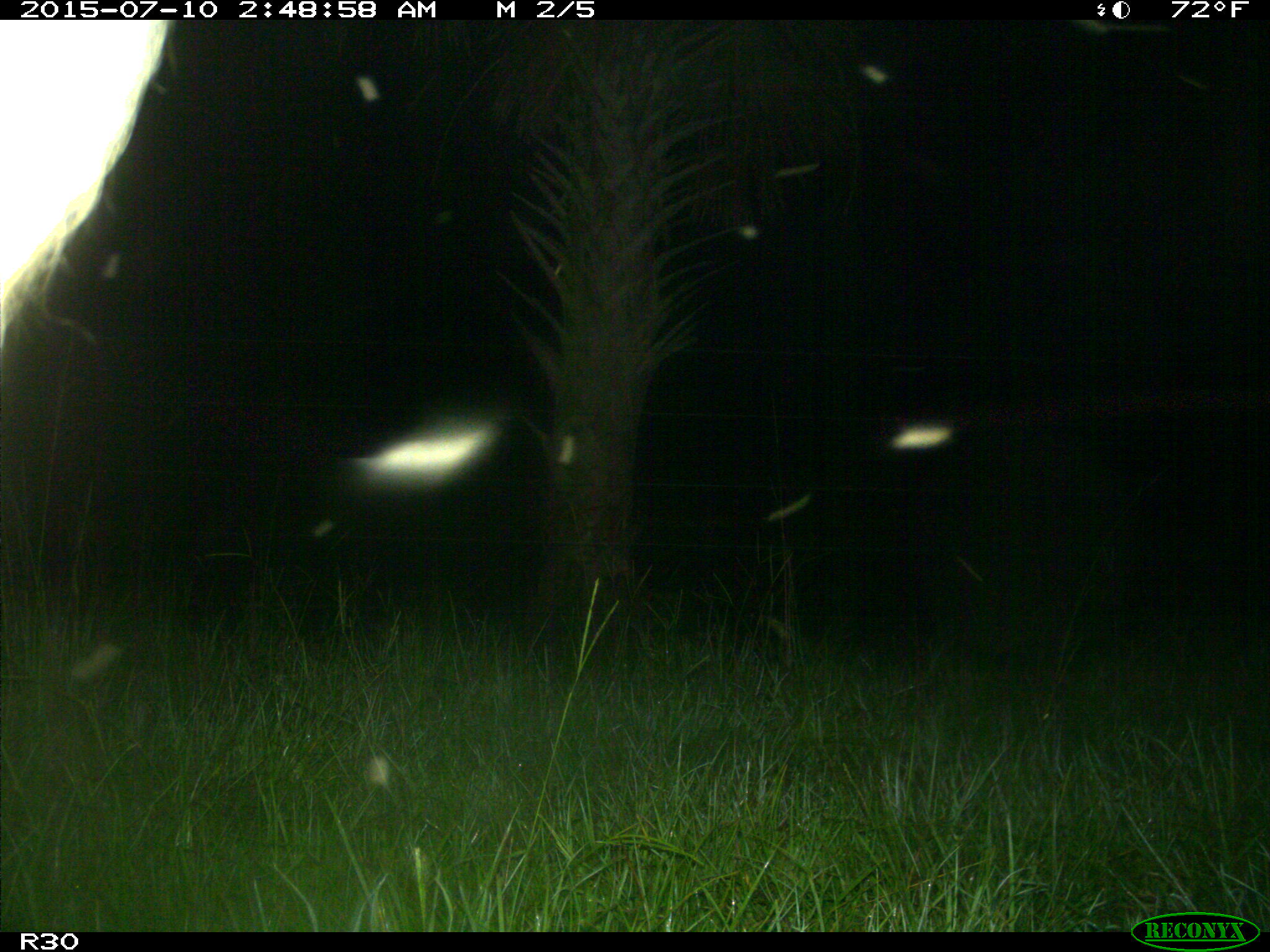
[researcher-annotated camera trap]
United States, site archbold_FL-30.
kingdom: Animalia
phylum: Chordata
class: Mammalia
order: Artiodactyla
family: Bovidae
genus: Bos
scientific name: Bos taurus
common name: domestic cow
Bos taurus (domestic cow).